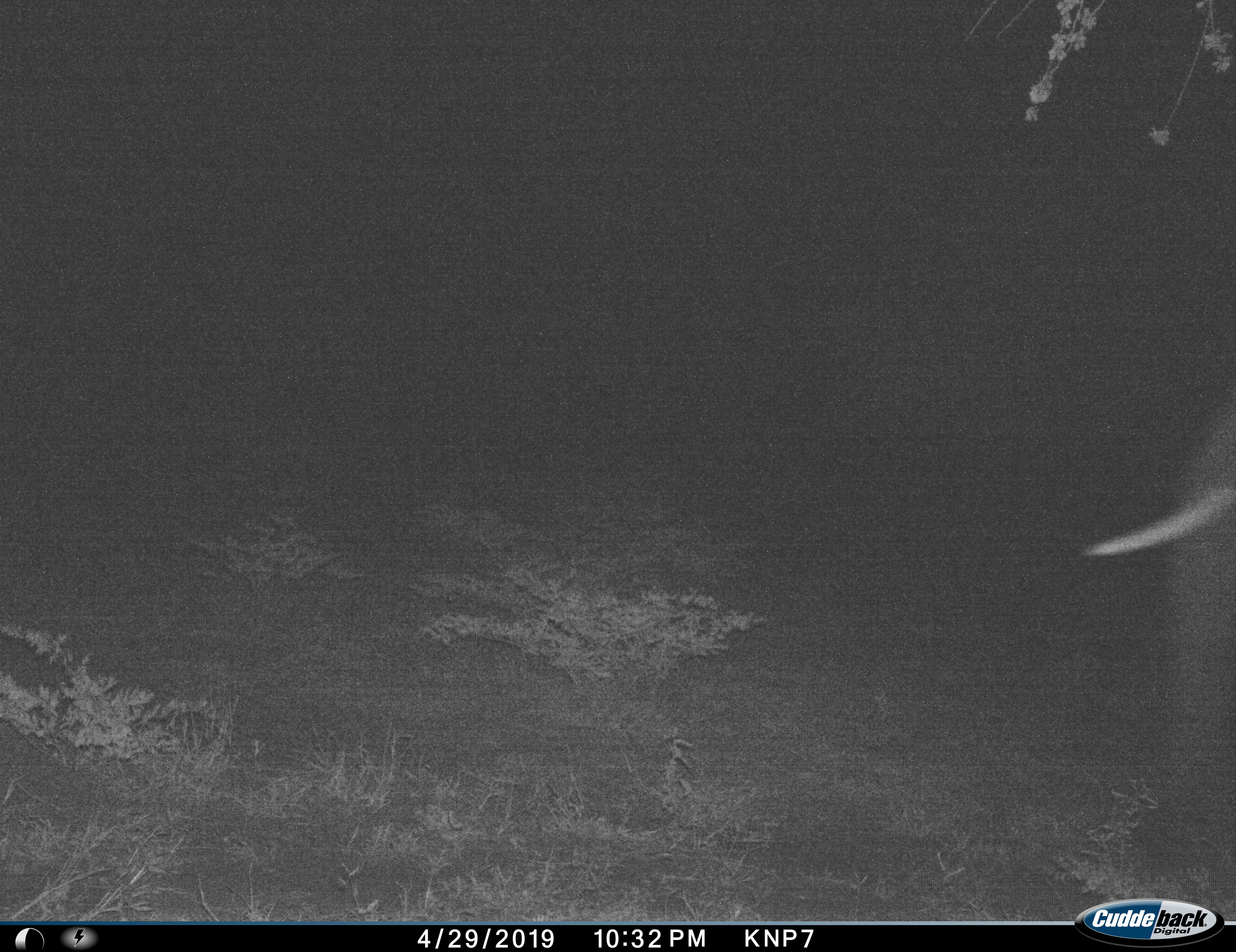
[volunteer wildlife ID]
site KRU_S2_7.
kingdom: Animalia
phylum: Chordata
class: Mammalia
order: Proboscidea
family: Elephantidae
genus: Loxodonta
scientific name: Loxodonta africana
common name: african bush elephant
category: elephant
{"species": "elephant (african bush elephant) (Loxodonta africana)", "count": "1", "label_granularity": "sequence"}